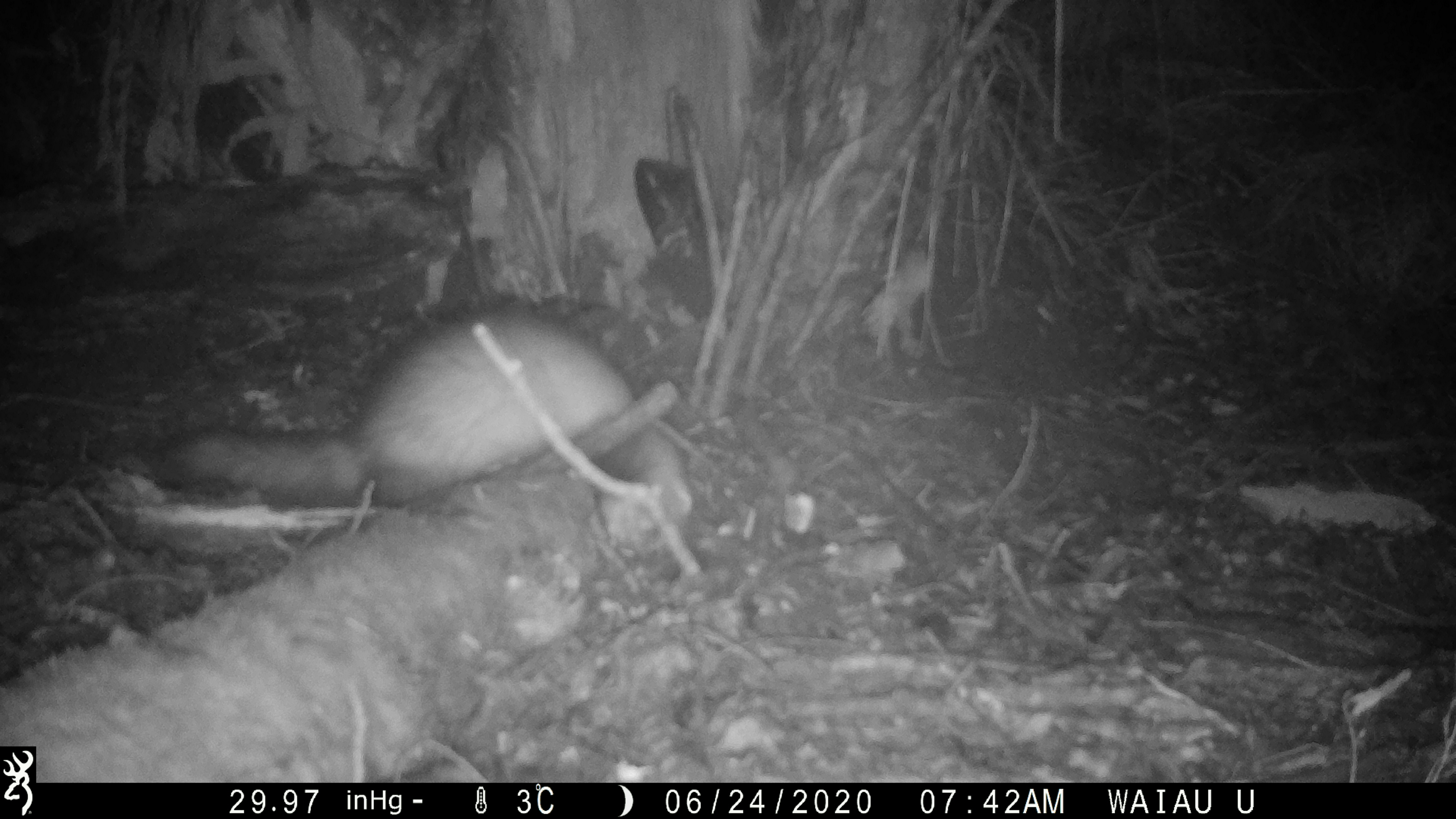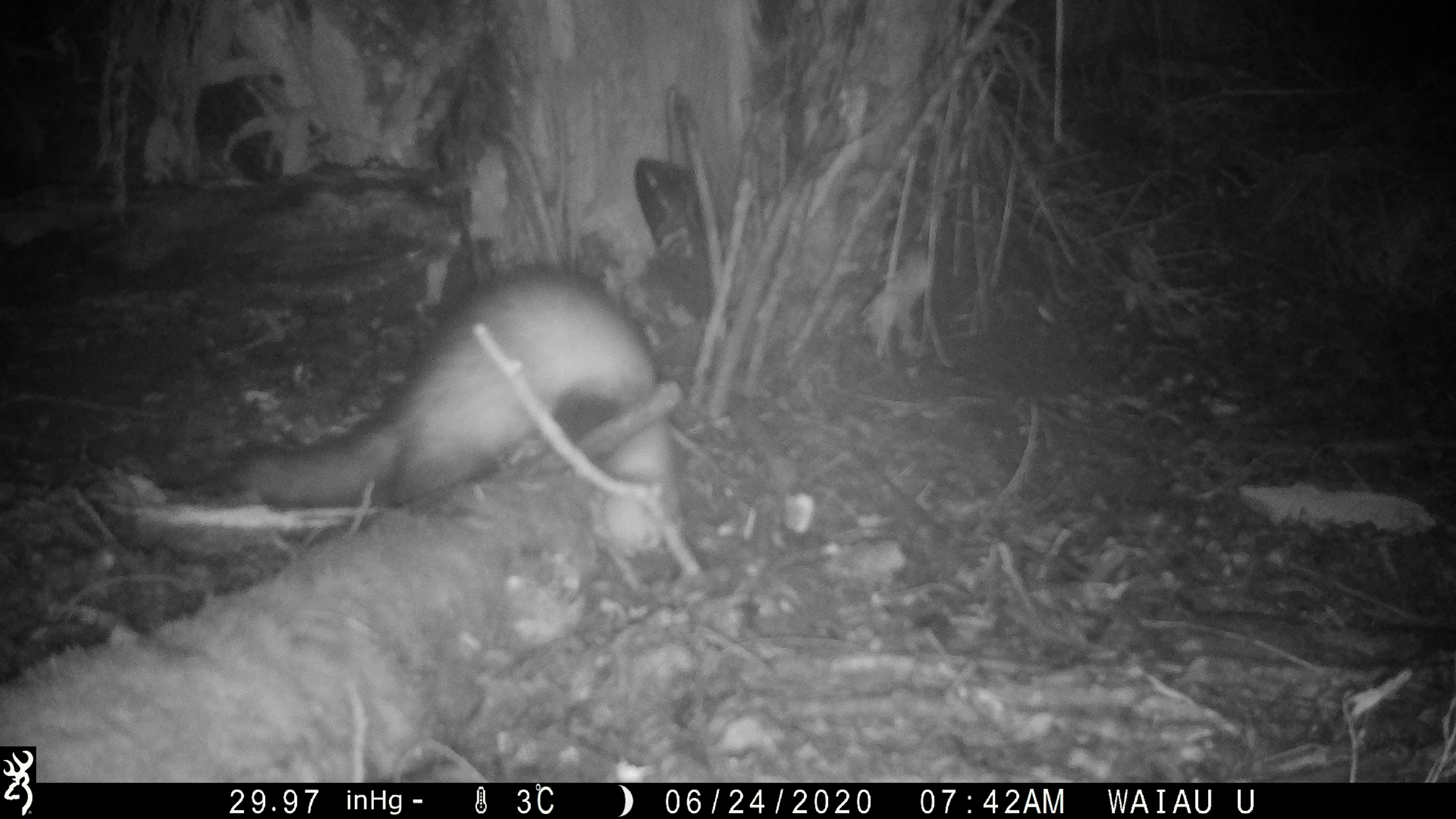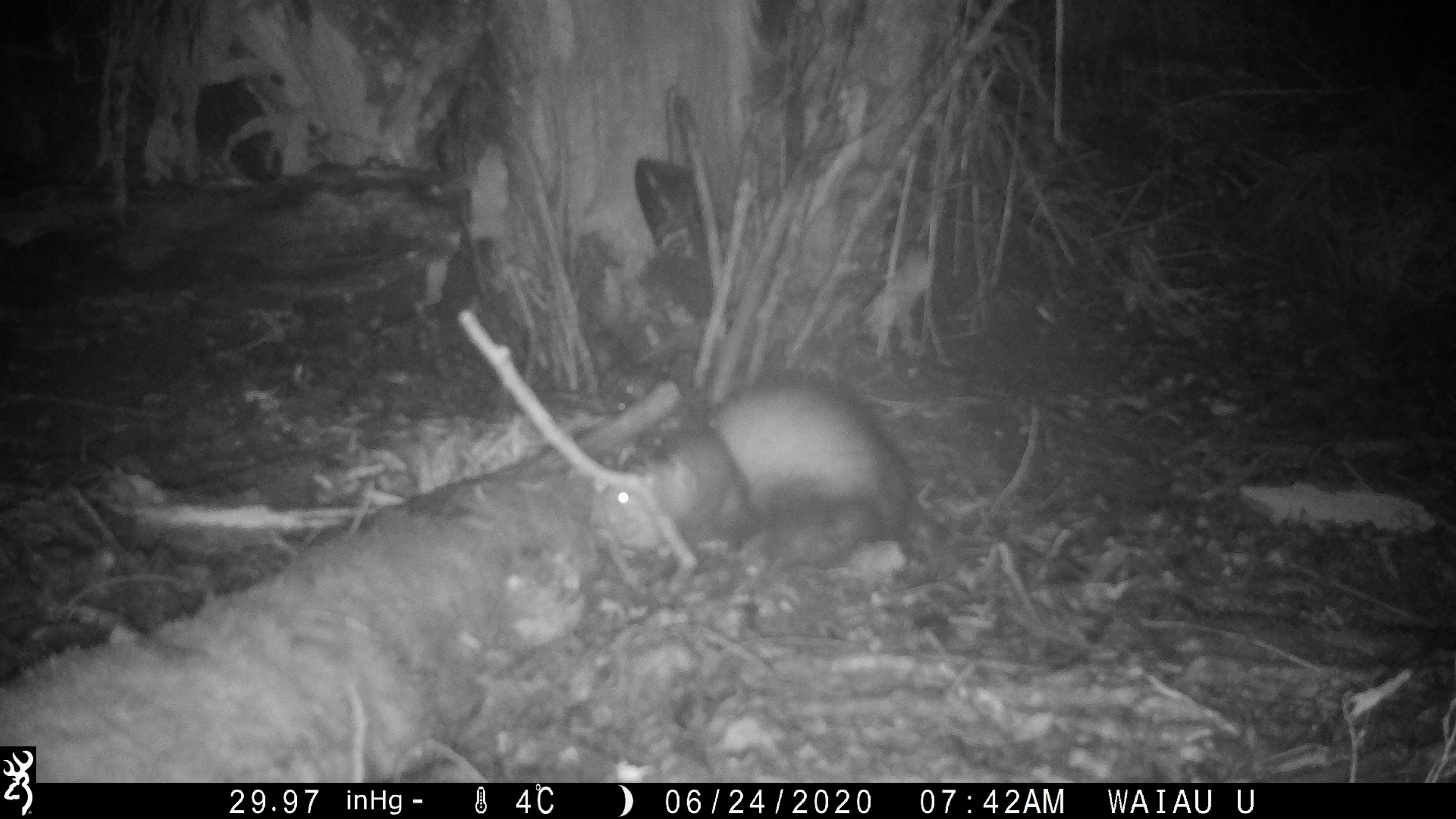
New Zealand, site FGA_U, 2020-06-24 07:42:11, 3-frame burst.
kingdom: Animalia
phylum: Chordata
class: Mammalia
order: Carnivora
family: Mustelidae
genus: Mustela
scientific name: Mustela furo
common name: ferret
Ferret (Mustela furo).